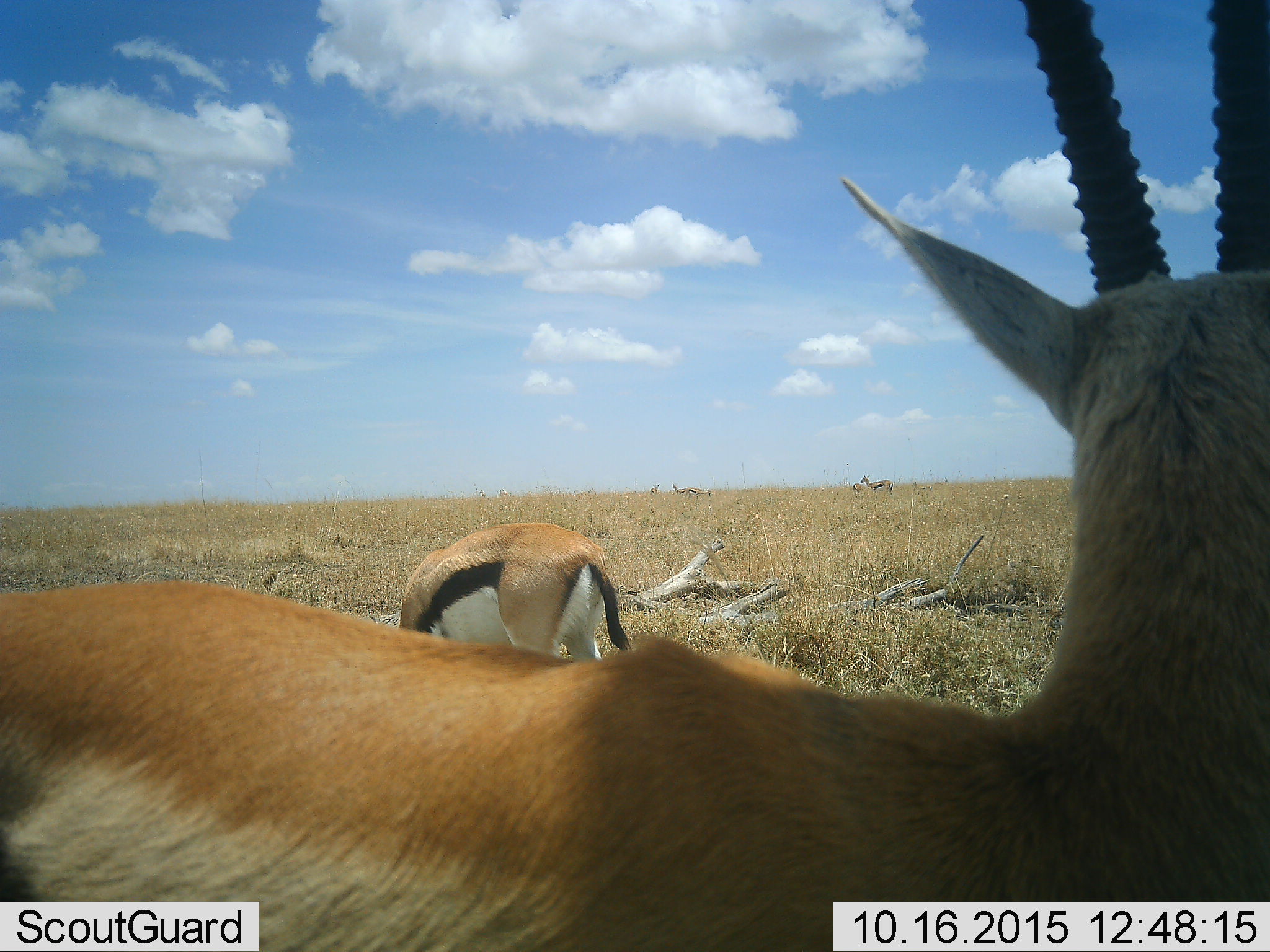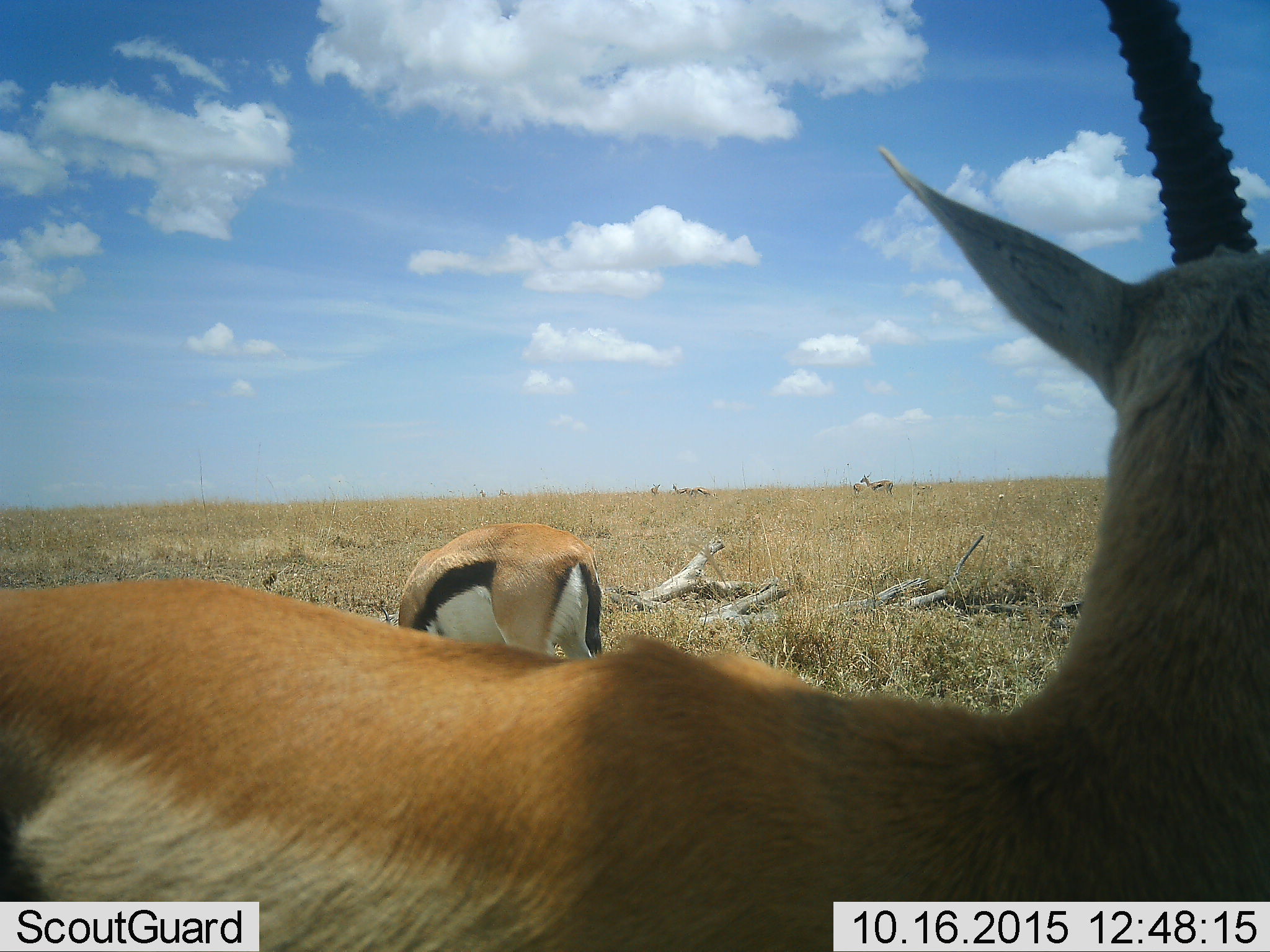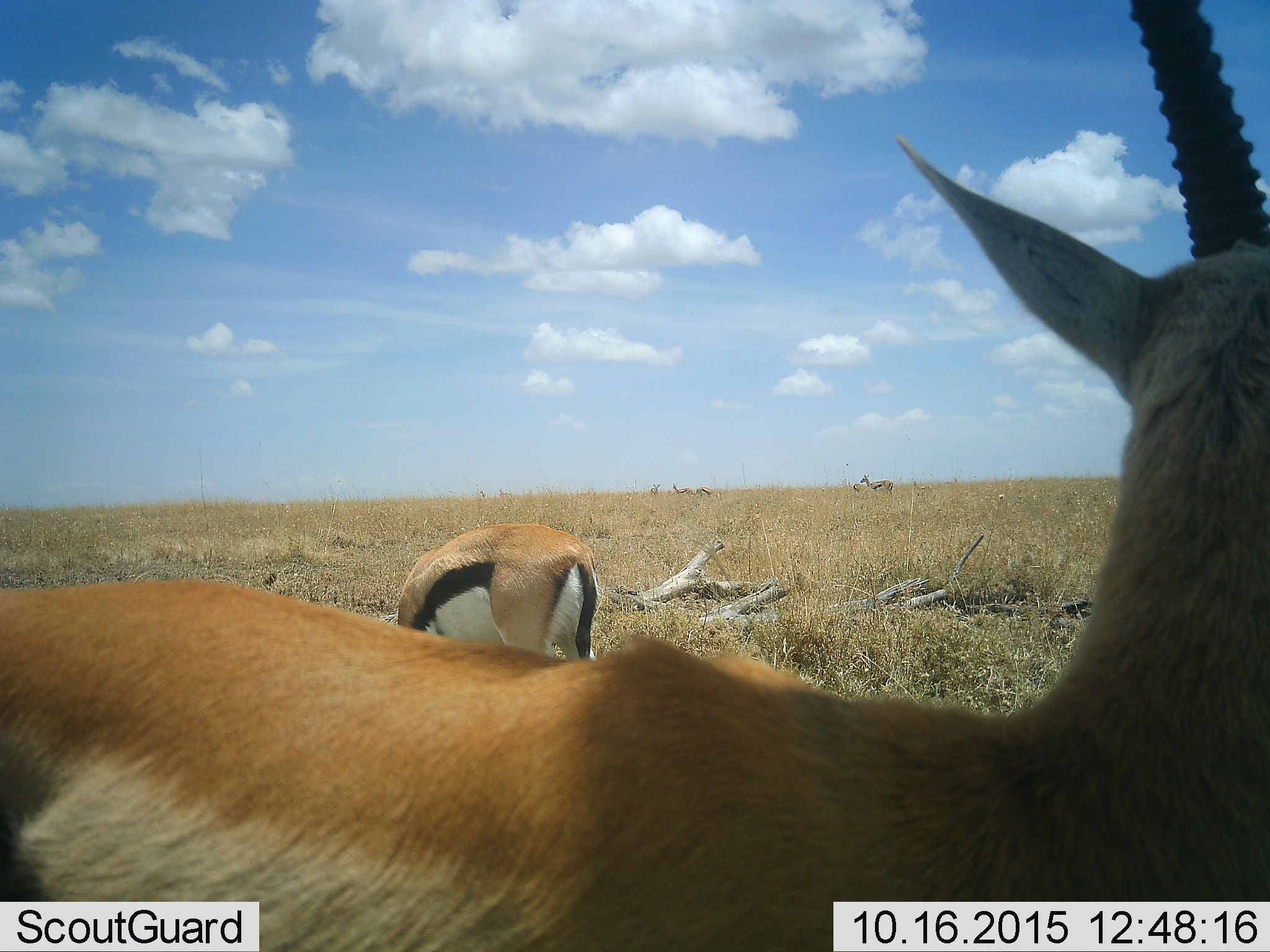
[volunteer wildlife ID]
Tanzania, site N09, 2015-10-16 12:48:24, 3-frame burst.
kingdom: Animalia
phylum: Chordata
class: Mammalia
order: Artiodactyla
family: Bovidae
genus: Eudorcas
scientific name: Eudorcas thomsonii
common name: thomson's gazelle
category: gazellethomsons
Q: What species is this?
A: Gazellethomsons (thomson's gazelle) (Eudorcas thomsonii).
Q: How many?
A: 5.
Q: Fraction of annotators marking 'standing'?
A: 86%.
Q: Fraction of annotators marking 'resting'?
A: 0%.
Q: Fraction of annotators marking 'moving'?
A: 29%.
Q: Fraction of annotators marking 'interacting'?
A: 0%.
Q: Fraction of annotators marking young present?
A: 0%.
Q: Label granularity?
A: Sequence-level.